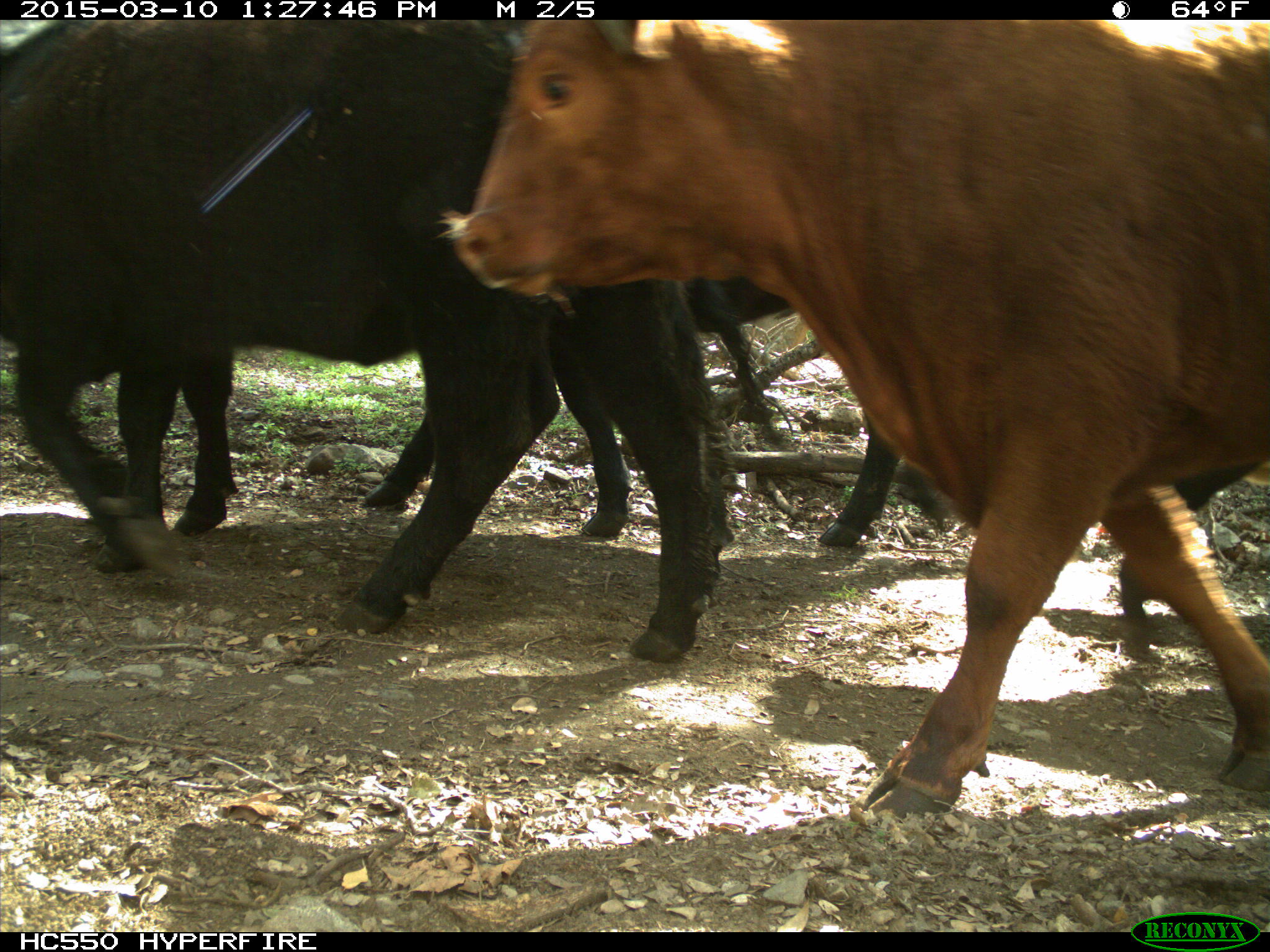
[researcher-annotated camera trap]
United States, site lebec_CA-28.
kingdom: Animalia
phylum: Chordata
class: Mammalia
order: Artiodactyla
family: Bovidae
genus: Bos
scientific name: Bos taurus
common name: domestic cow